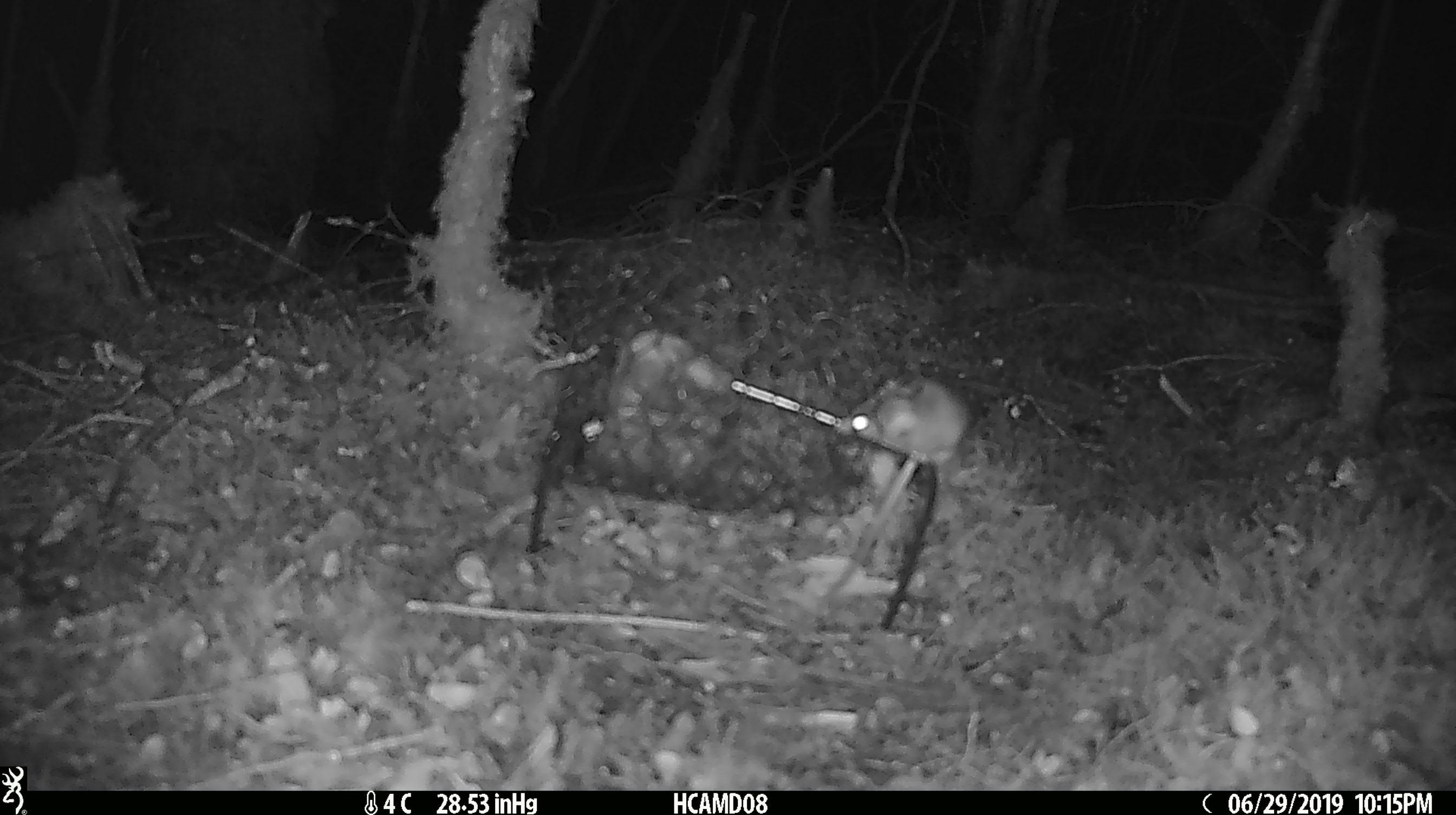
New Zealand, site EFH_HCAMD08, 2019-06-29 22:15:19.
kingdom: Animalia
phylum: Chordata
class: Mammalia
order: Rodentia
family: Muridae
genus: Mus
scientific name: Mus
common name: mouse